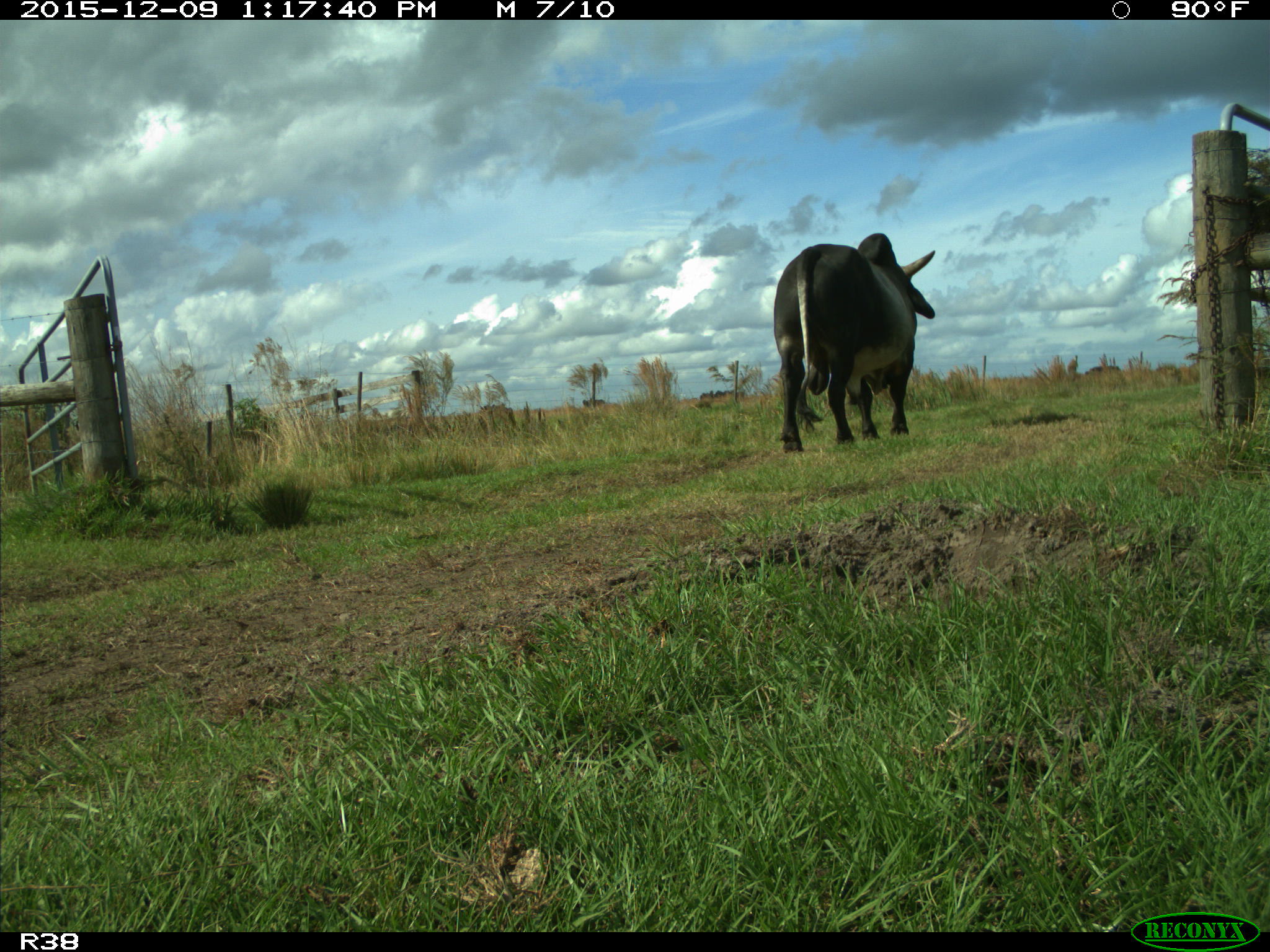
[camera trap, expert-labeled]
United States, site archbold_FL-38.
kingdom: Animalia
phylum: Chordata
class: Mammalia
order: Artiodactyla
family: Bovidae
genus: Bos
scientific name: Bos taurus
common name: domestic cow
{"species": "Bos taurus (domestic cow)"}